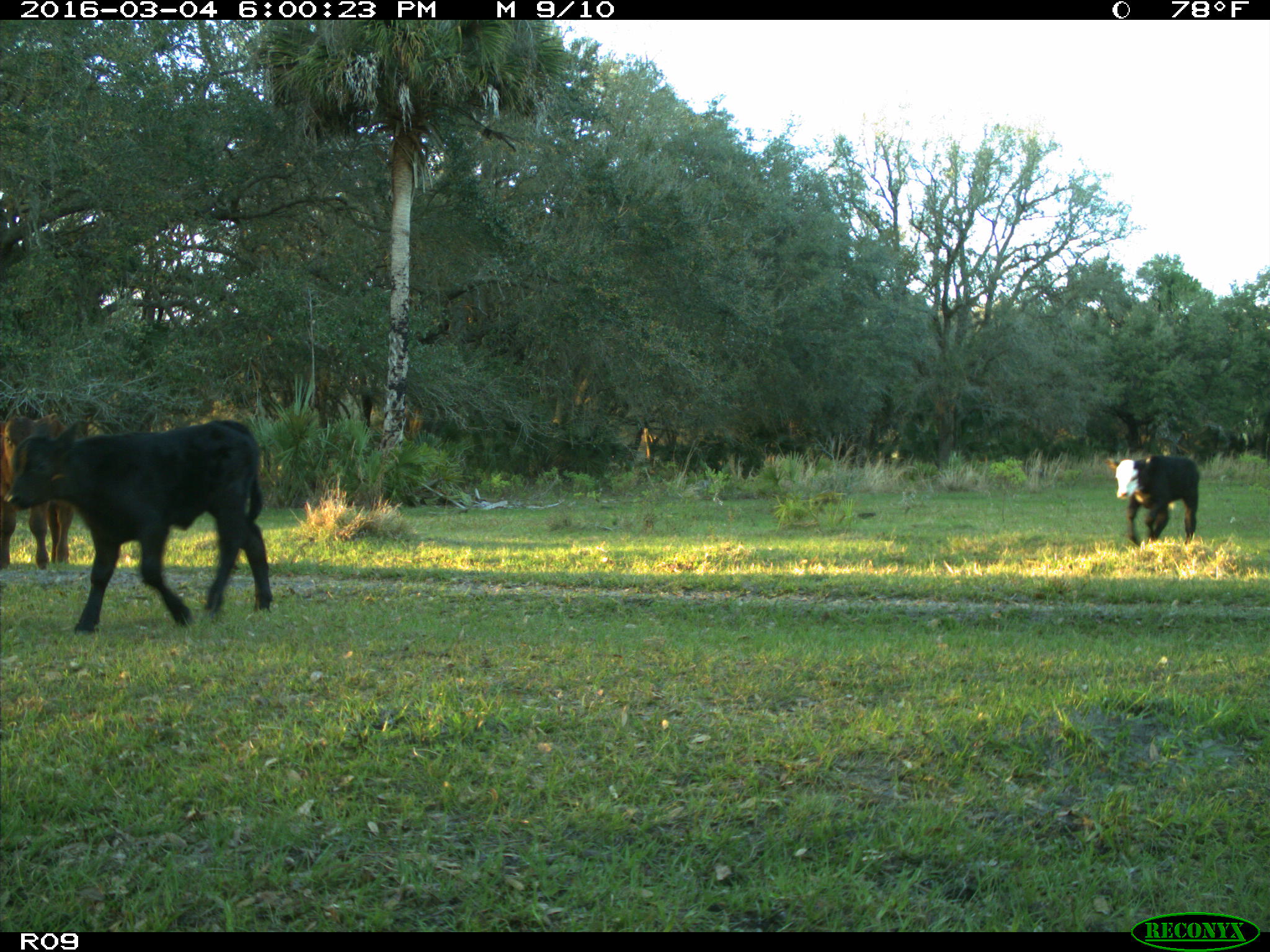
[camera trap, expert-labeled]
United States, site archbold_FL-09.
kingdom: Animalia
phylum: Chordata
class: Mammalia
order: Artiodactyla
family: Bovidae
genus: Bos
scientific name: Bos taurus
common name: domestic cow